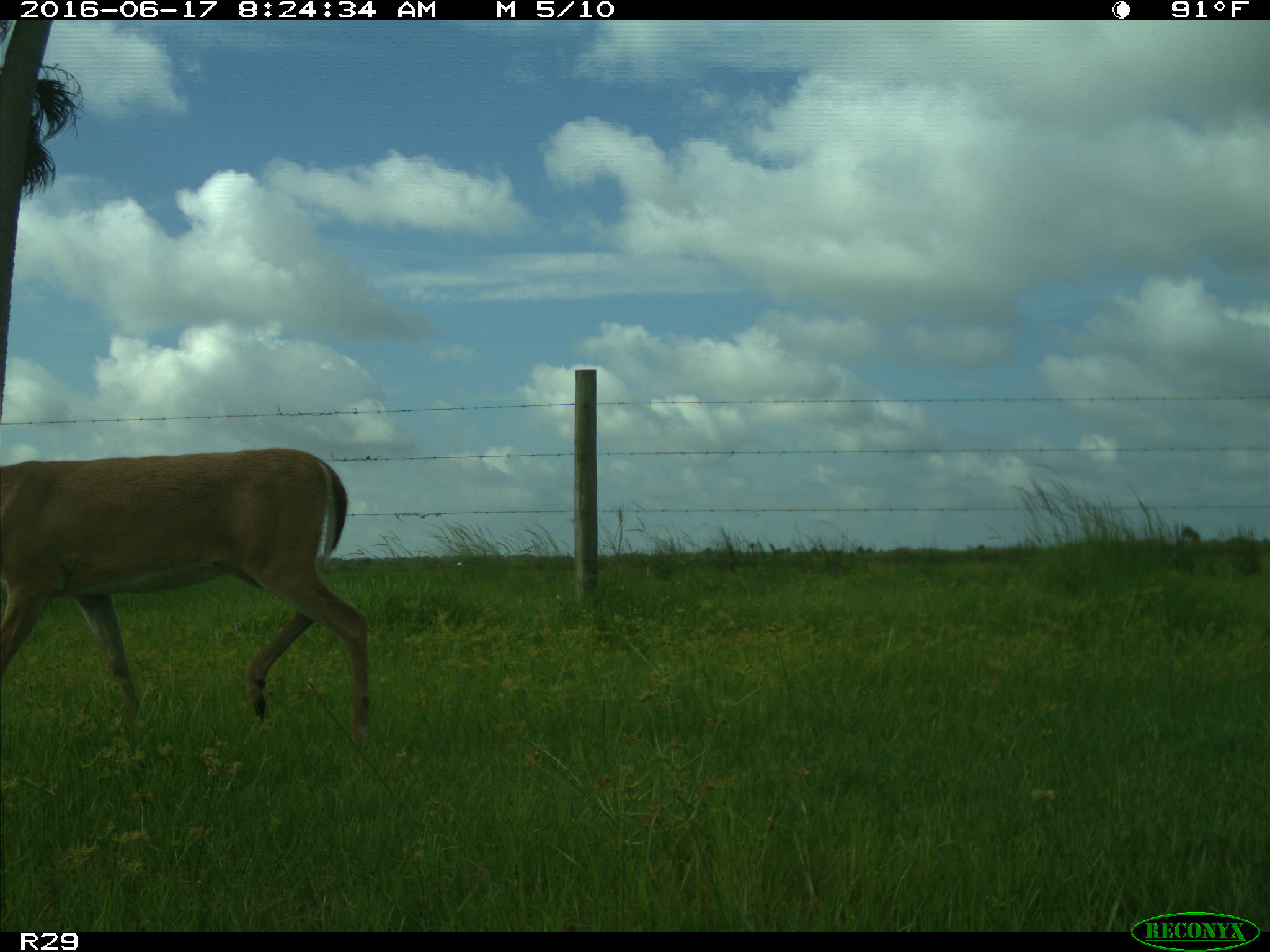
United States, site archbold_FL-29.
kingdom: Animalia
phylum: Chordata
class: Mammalia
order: Artiodactyla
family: Cervidae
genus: Odocoileus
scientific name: Odocoileus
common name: deer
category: unidentified deer